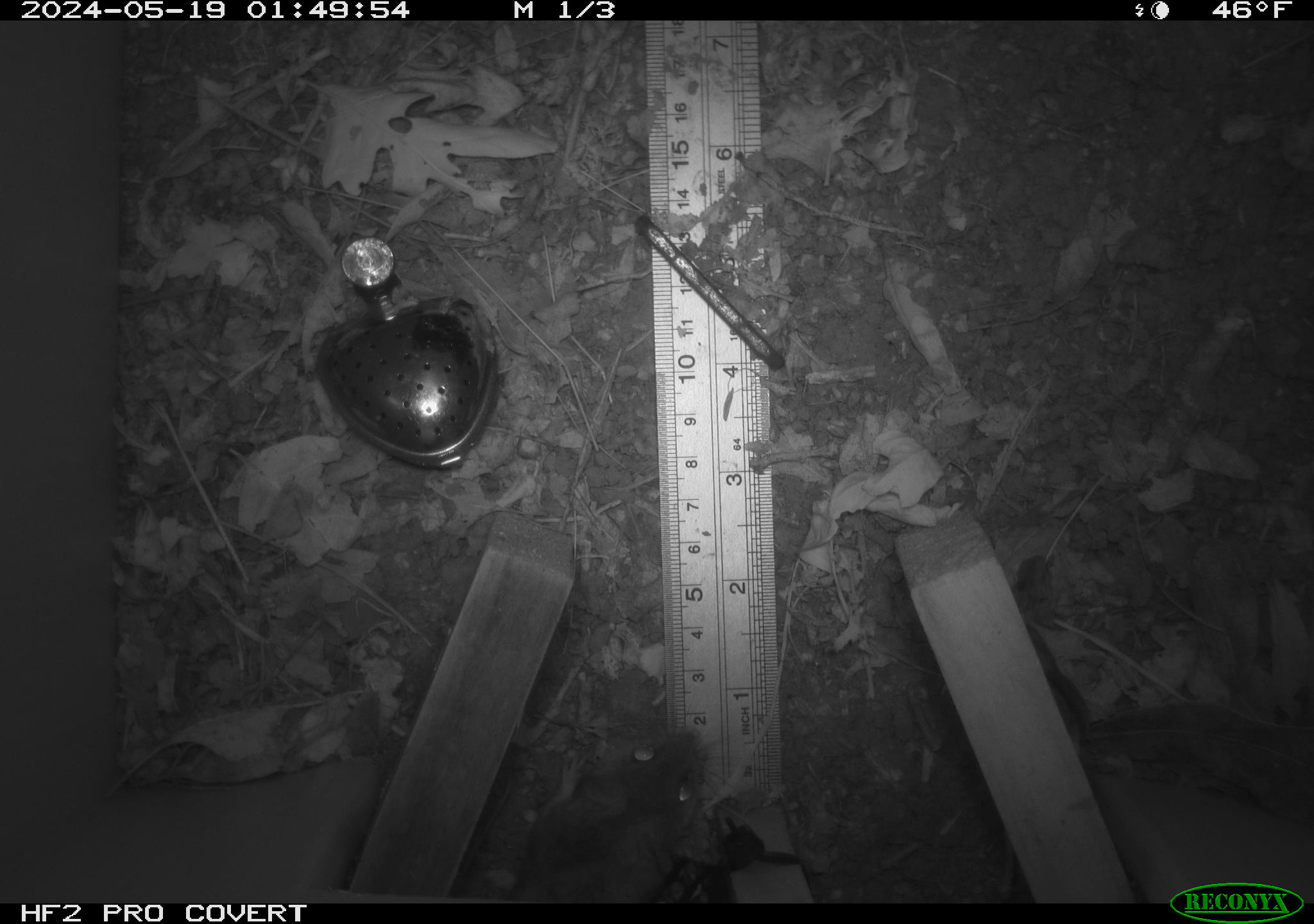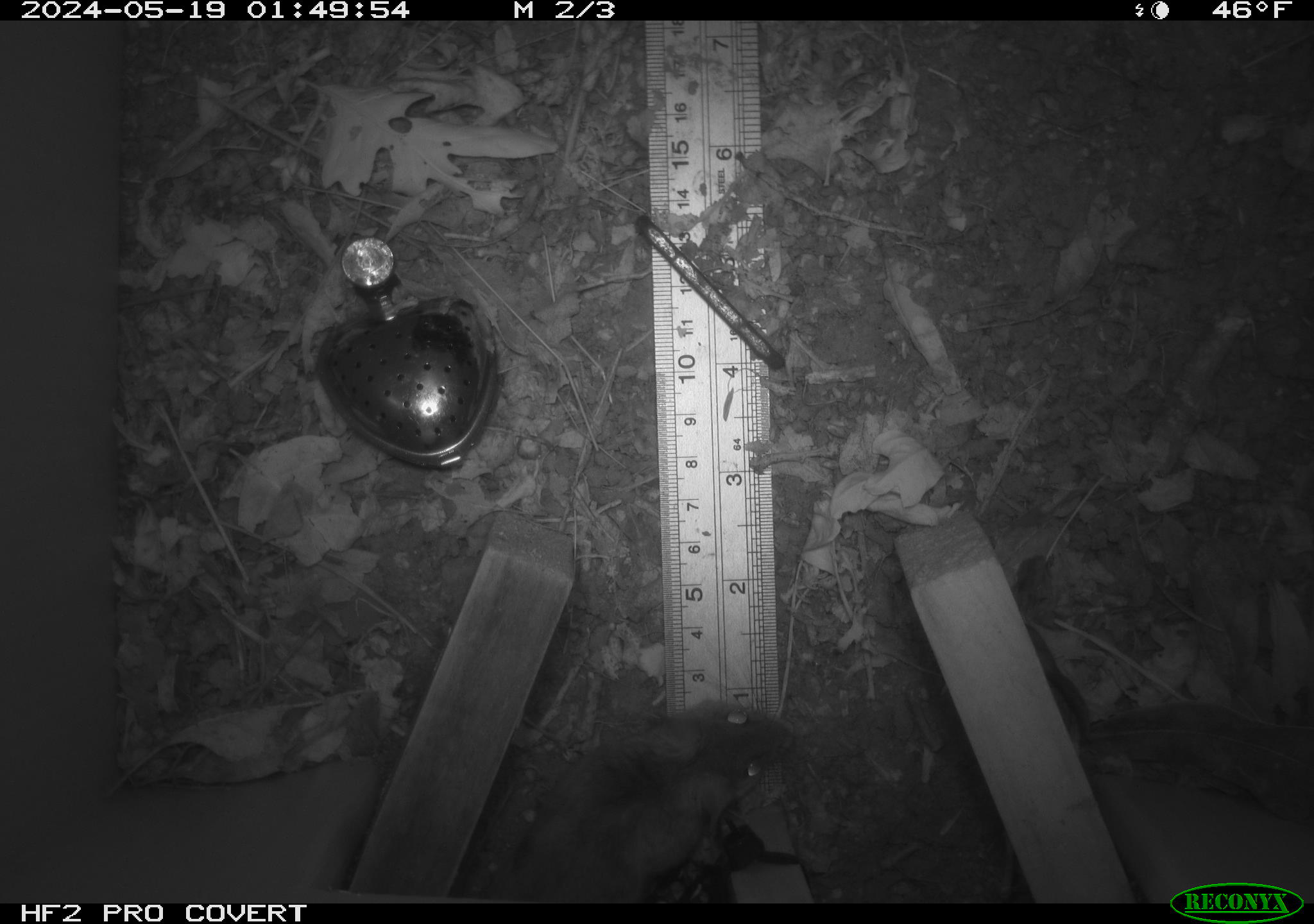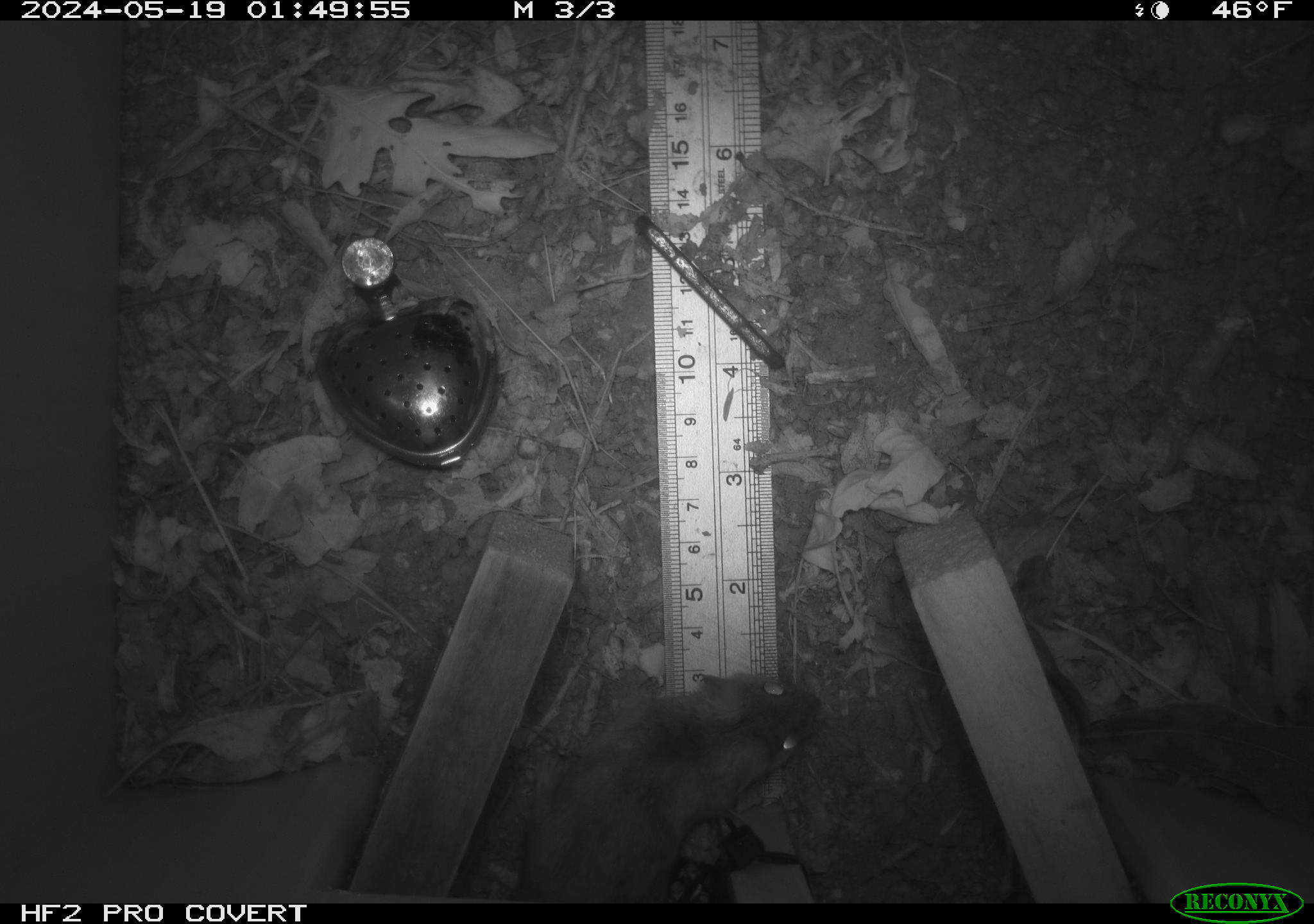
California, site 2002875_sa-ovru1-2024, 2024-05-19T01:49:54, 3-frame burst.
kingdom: Animalia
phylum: Chordata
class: Mammalia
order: Rodentia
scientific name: Rodentia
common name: rodent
Rodent (Rodentia).